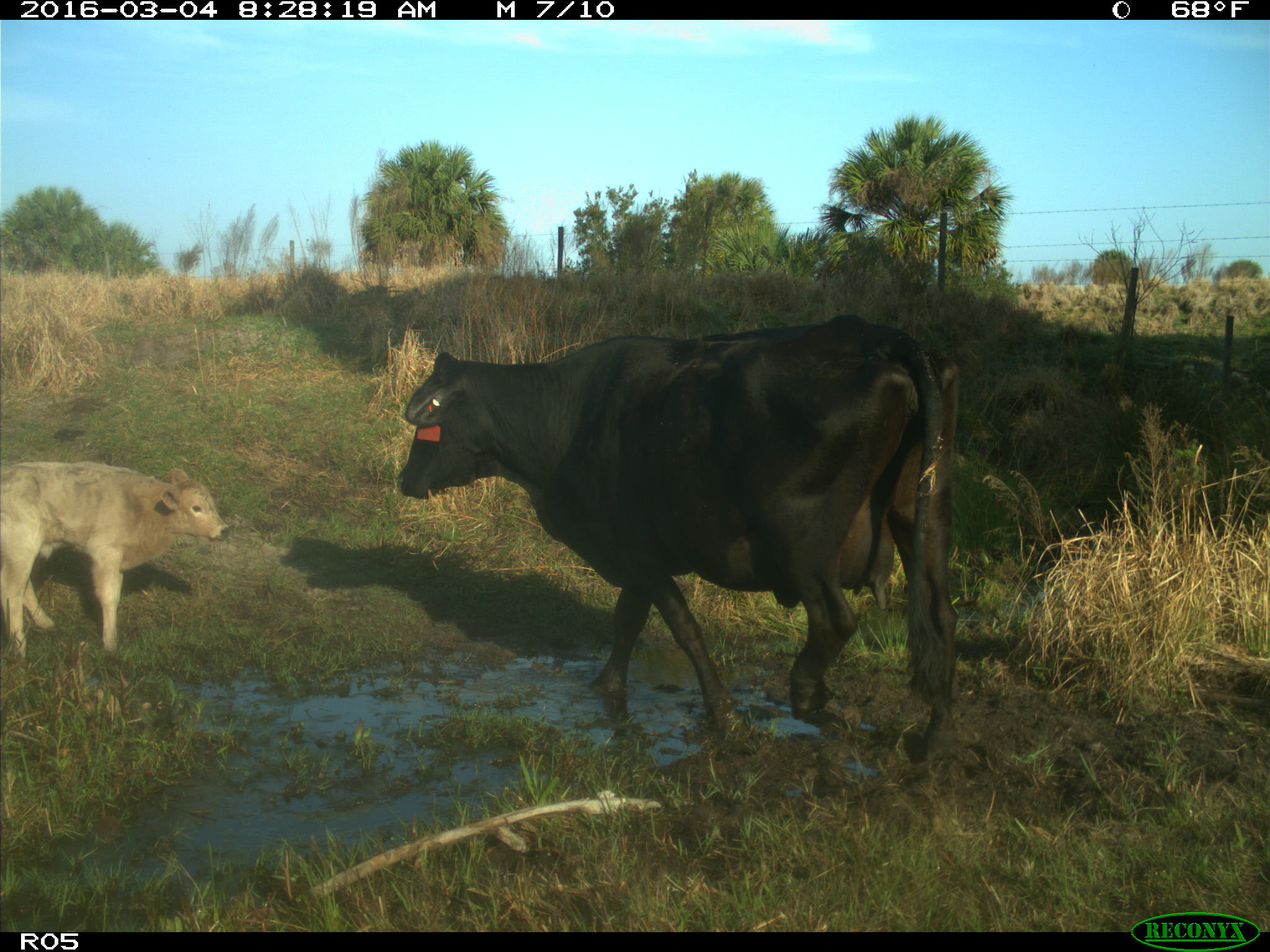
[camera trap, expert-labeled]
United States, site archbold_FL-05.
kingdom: Animalia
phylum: Chordata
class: Mammalia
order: Artiodactyla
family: Bovidae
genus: Bos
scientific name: Bos taurus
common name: domestic cow